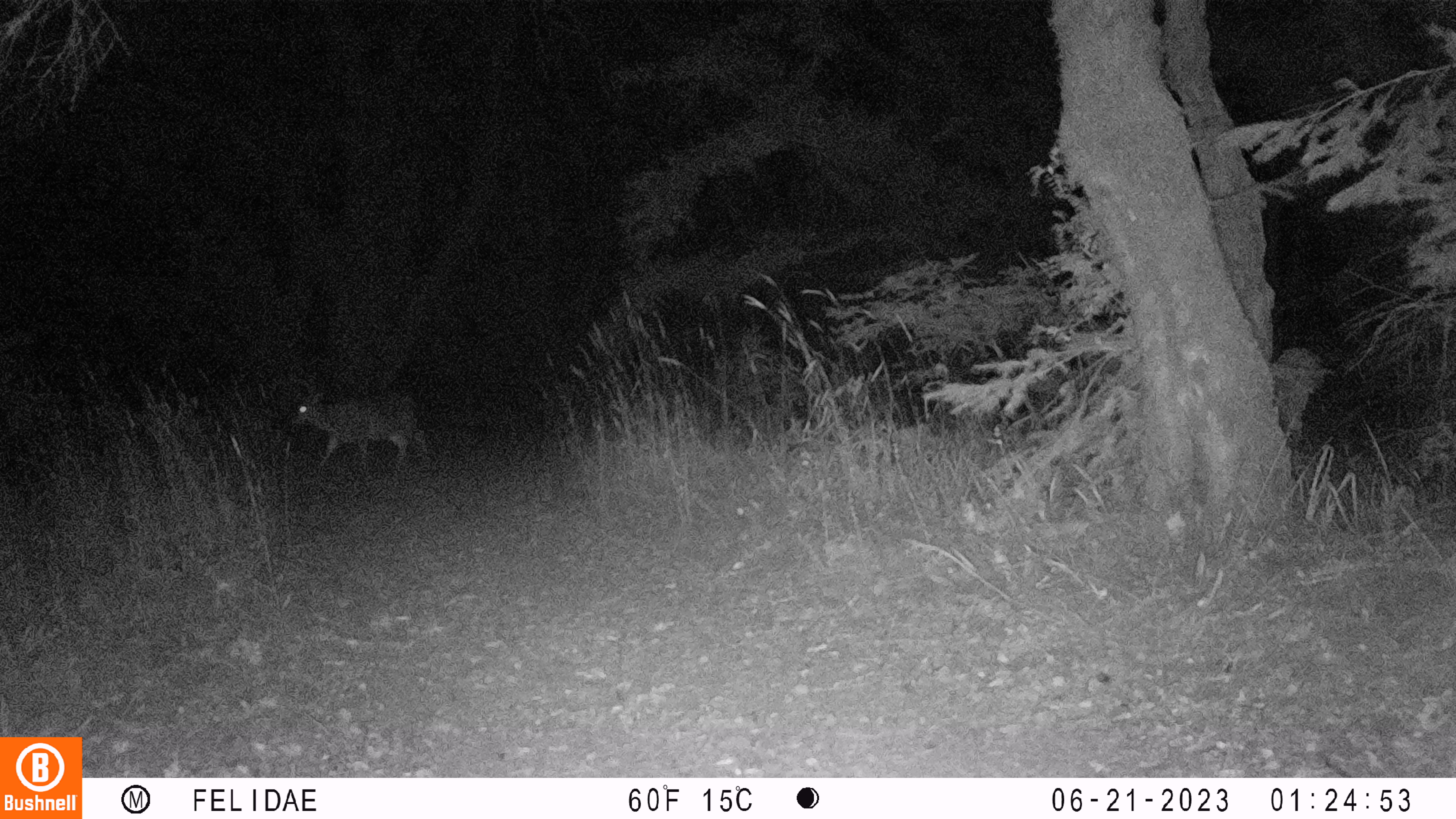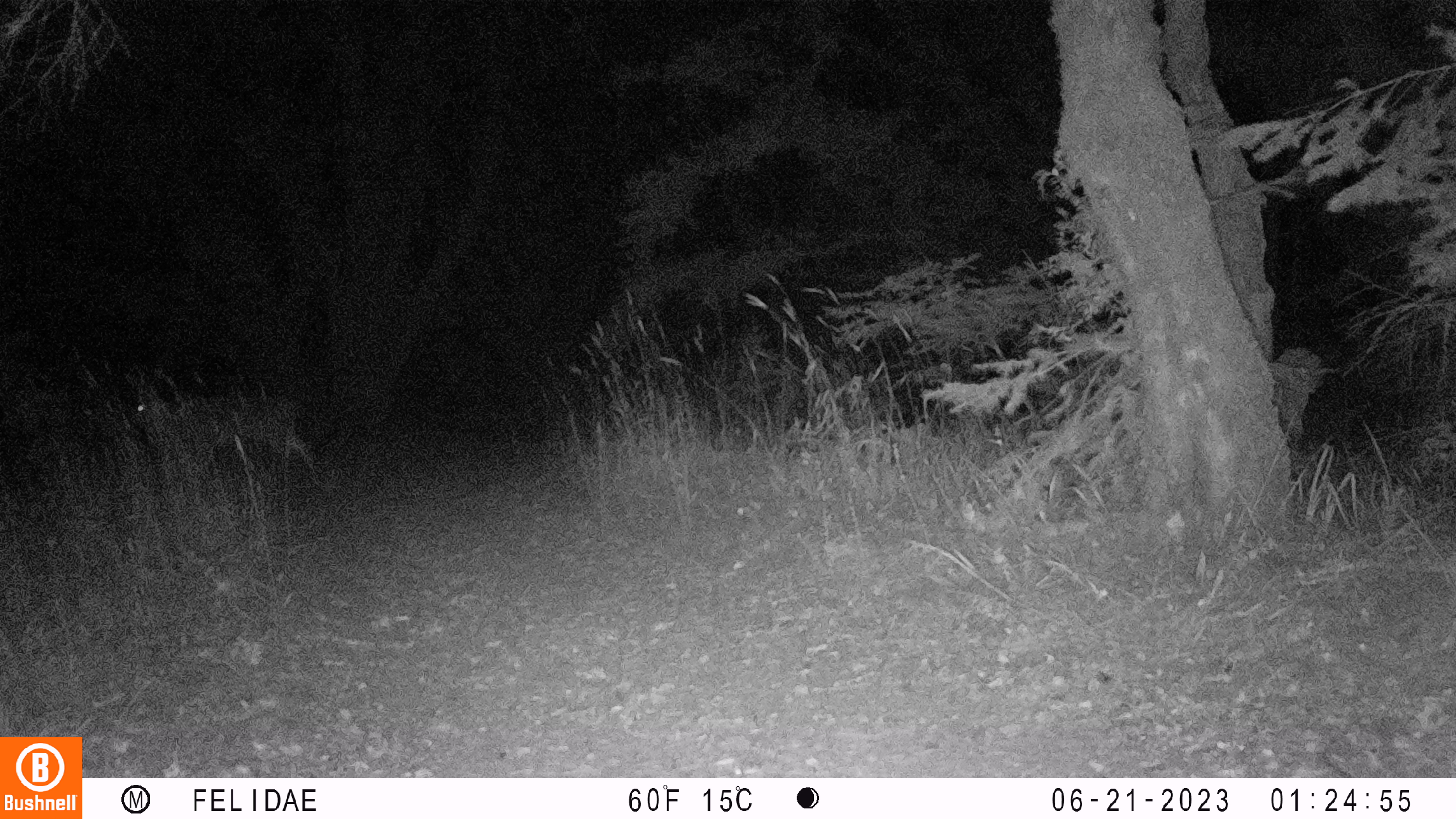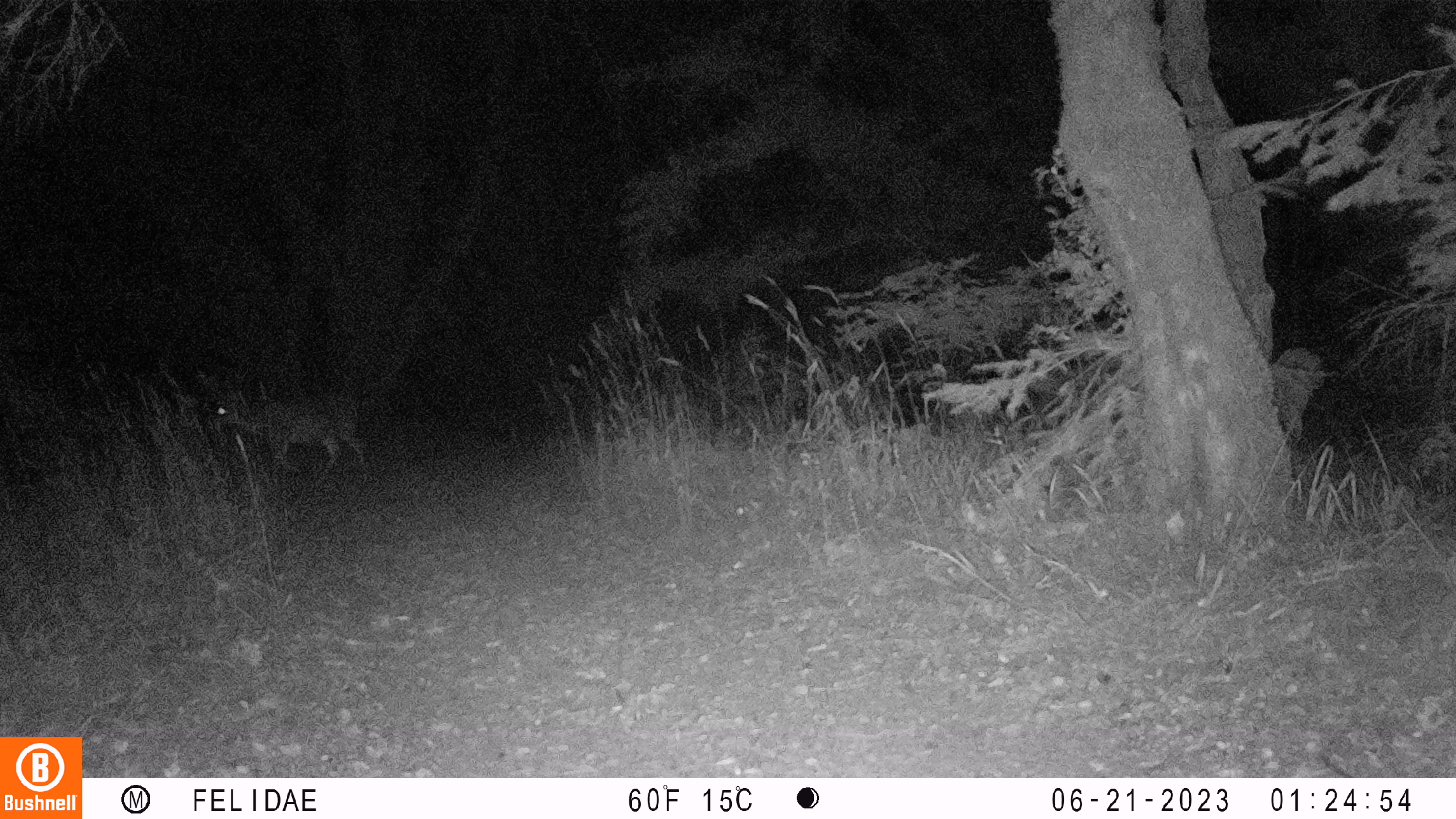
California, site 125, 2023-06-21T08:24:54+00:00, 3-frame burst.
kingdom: Animalia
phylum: Chordata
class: Mammalia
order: Artiodactyla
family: Cervidae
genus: Odocoileus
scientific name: Odocoileus hemionus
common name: mule deer